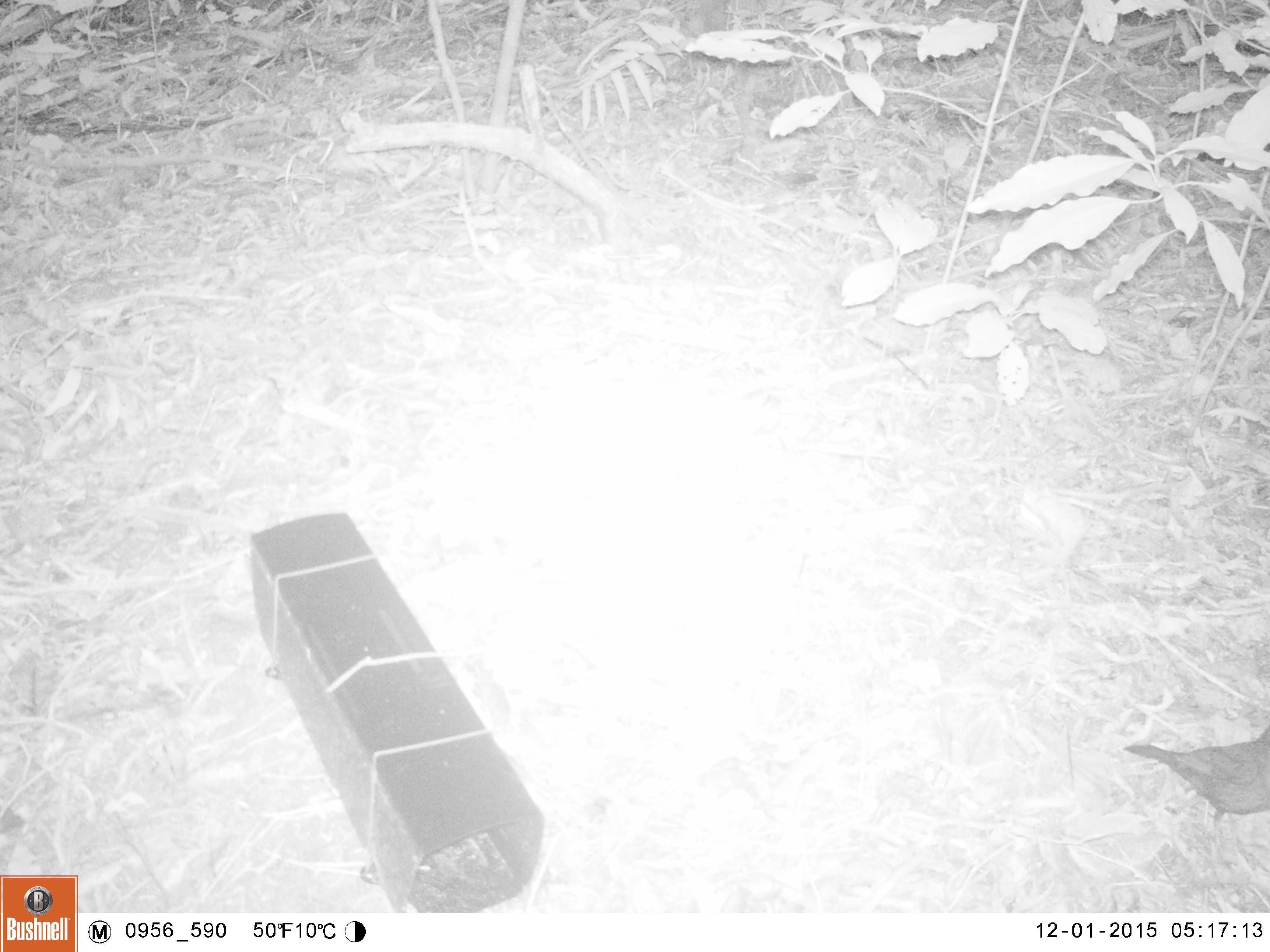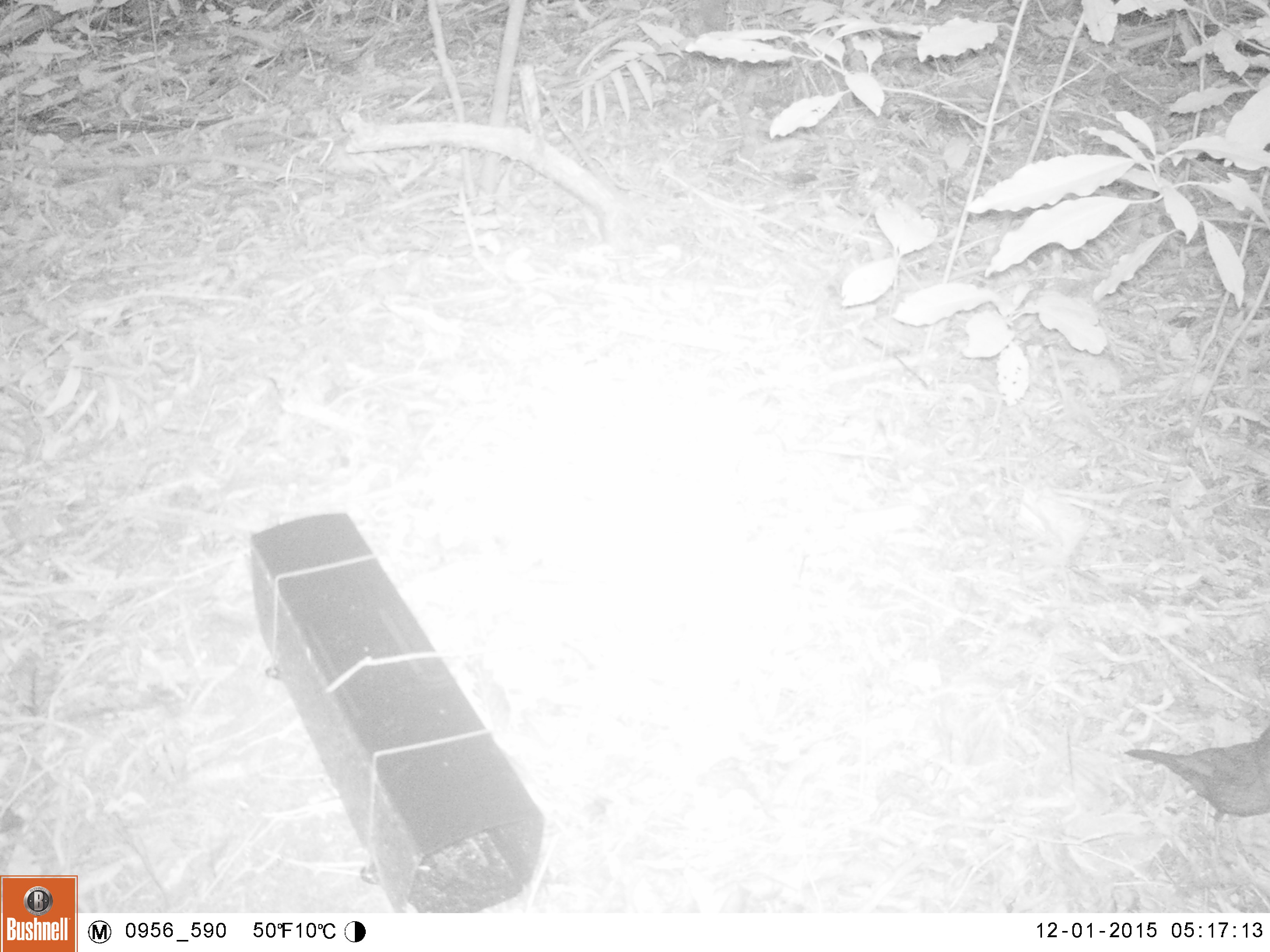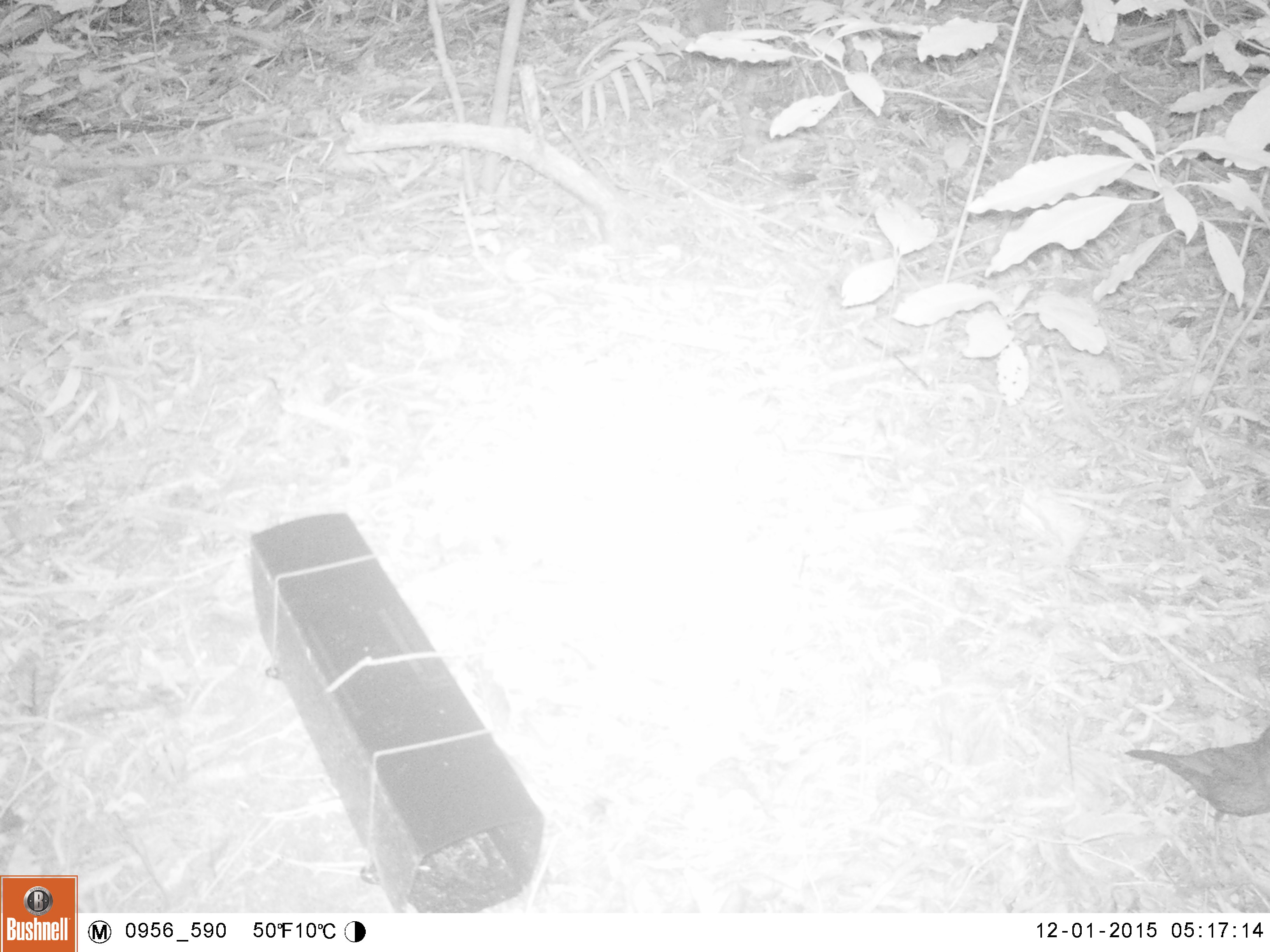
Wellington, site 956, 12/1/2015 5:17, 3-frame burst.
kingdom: Animalia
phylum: Chordata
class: Aves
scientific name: Aves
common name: bird